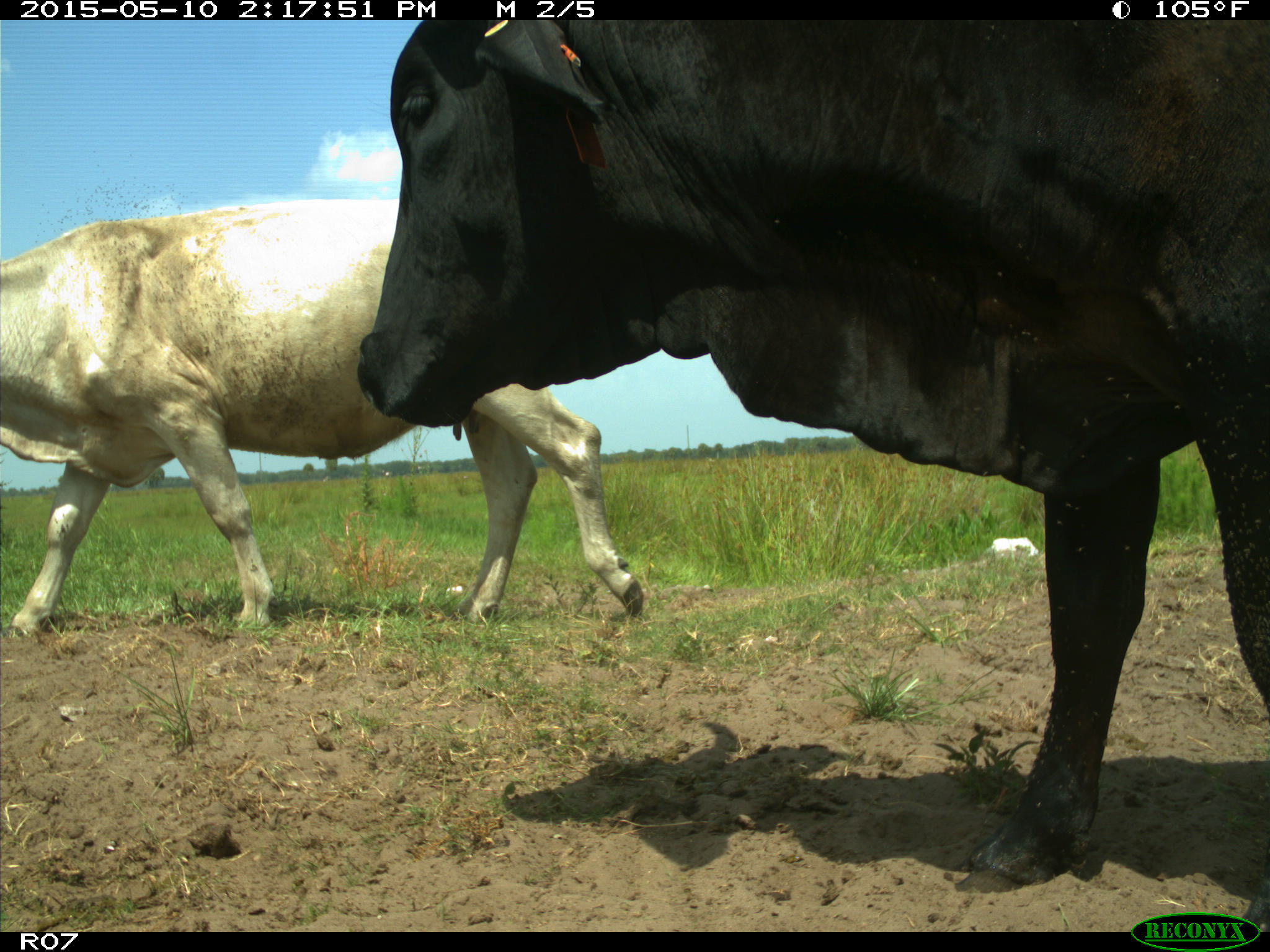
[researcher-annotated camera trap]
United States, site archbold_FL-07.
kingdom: Animalia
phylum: Chordata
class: Mammalia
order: Artiodactyla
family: Bovidae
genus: Bos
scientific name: Bos taurus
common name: domestic cow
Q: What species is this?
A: Bos taurus (domestic cow).